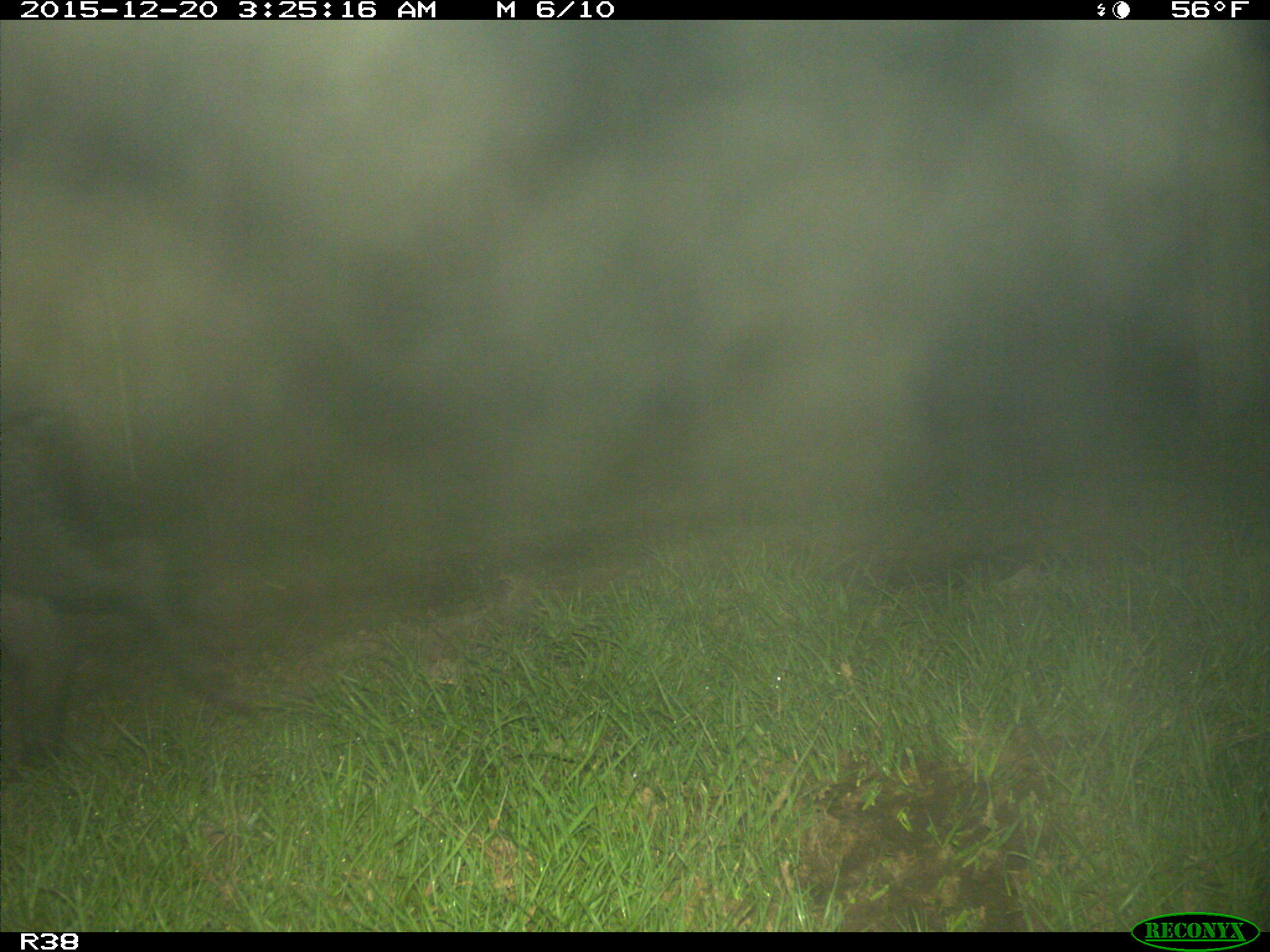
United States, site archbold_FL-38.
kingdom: Animalia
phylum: Chordata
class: Mammalia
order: Artiodactyla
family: Suidae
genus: Sus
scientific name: Sus scrofa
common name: wild boar